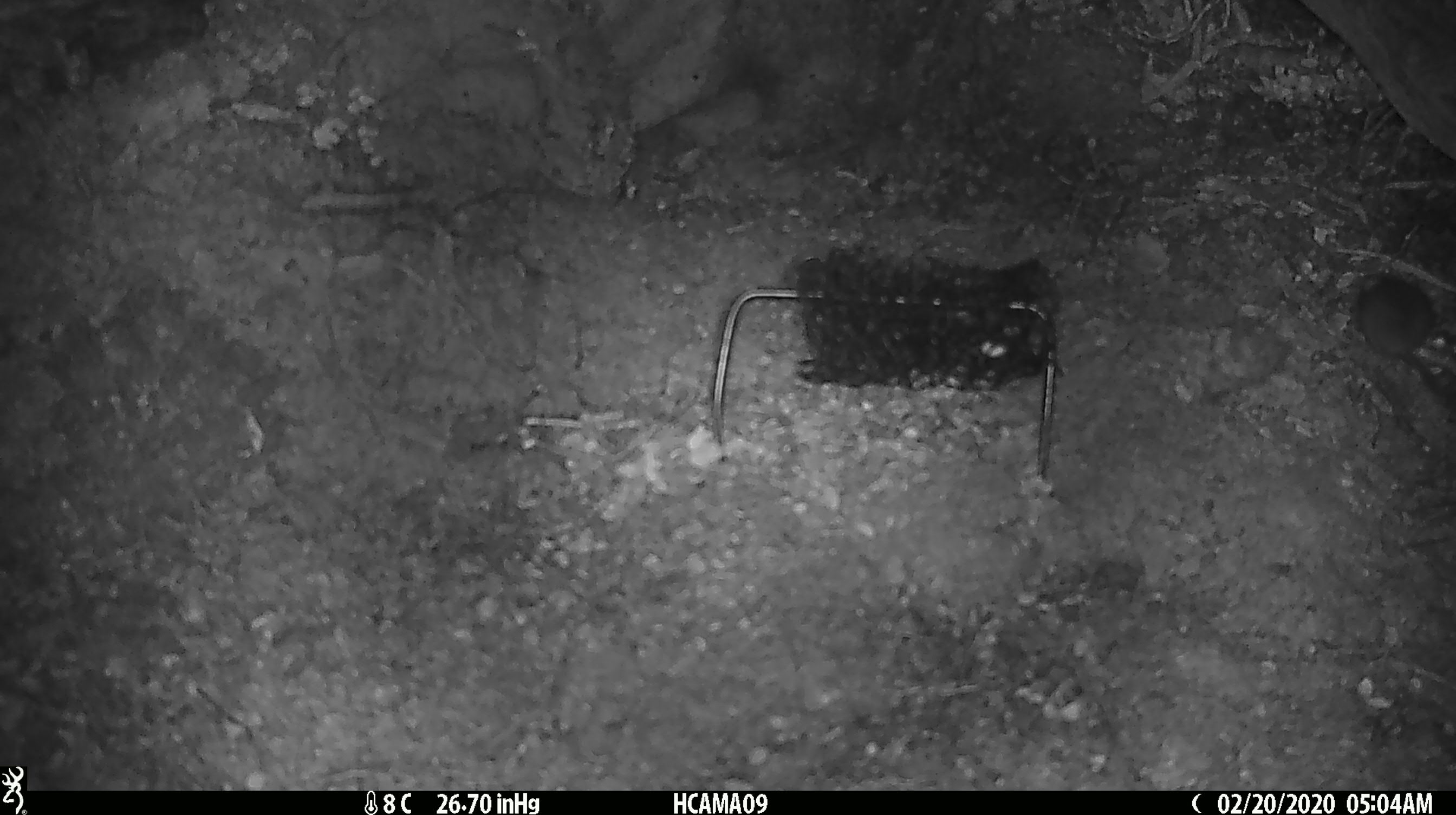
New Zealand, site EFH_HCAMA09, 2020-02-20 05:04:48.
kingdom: Animalia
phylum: Chordata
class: Mammalia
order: Rodentia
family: Muridae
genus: Mus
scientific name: Mus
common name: mouse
Mouse (Mus).